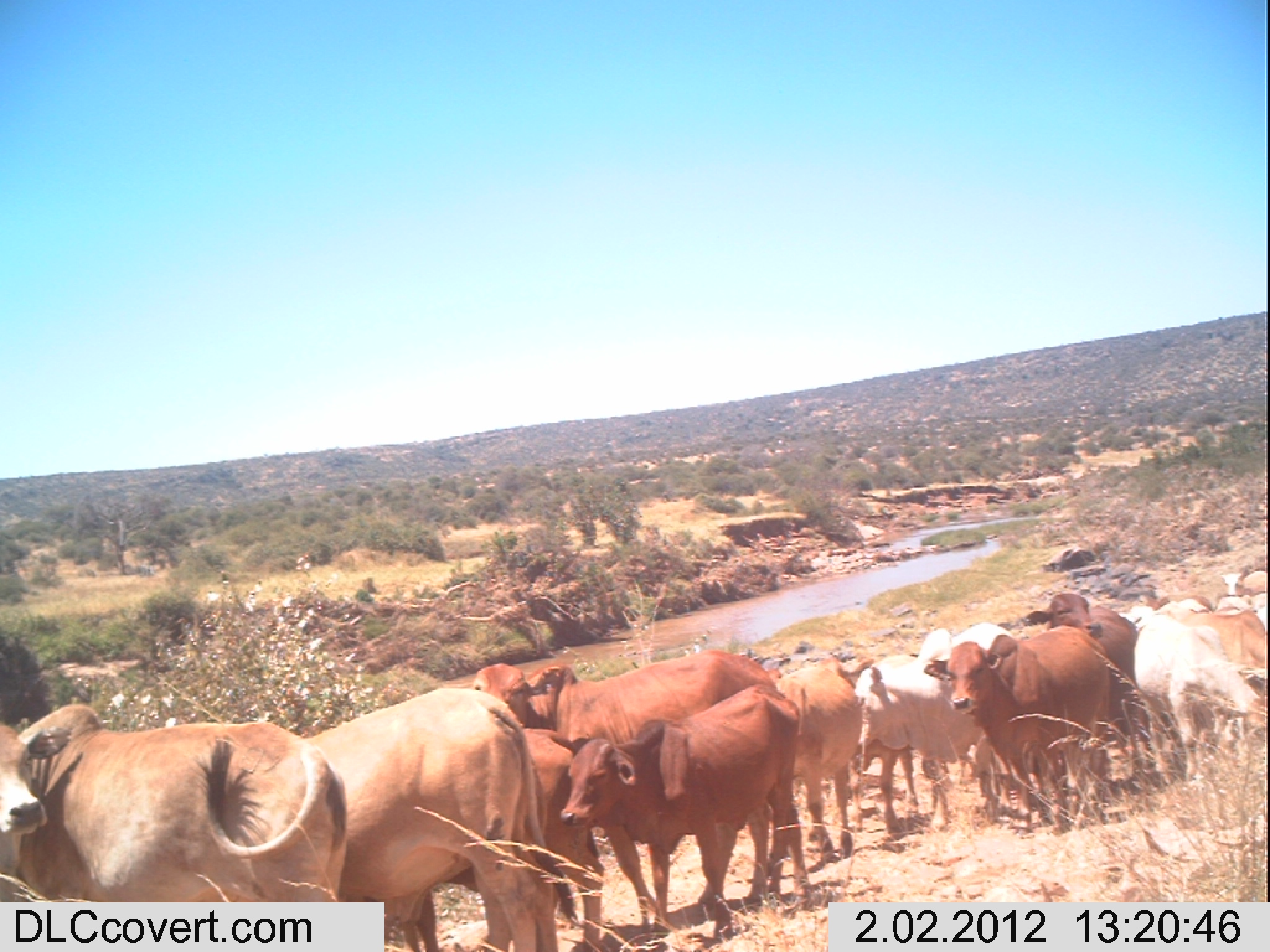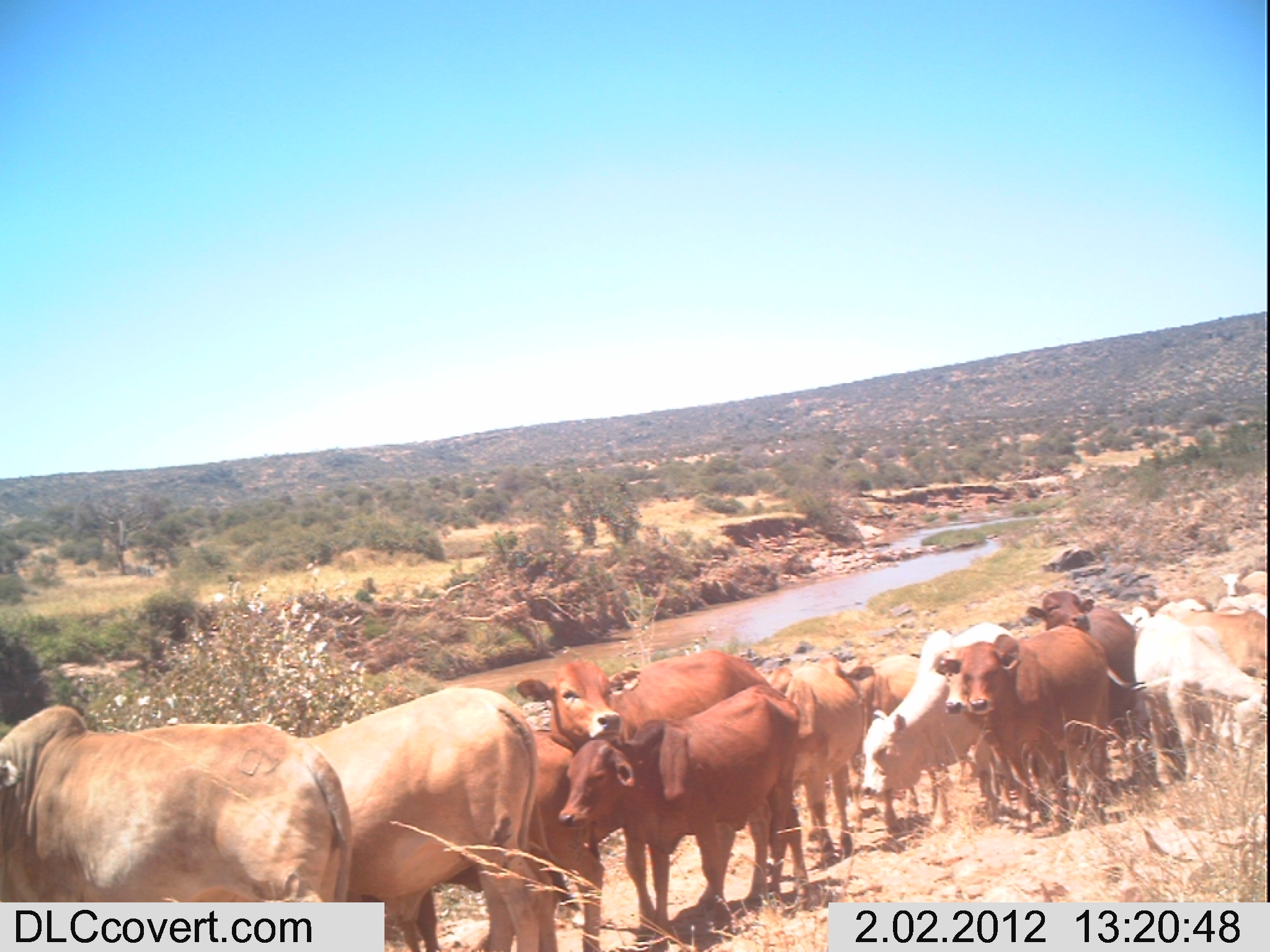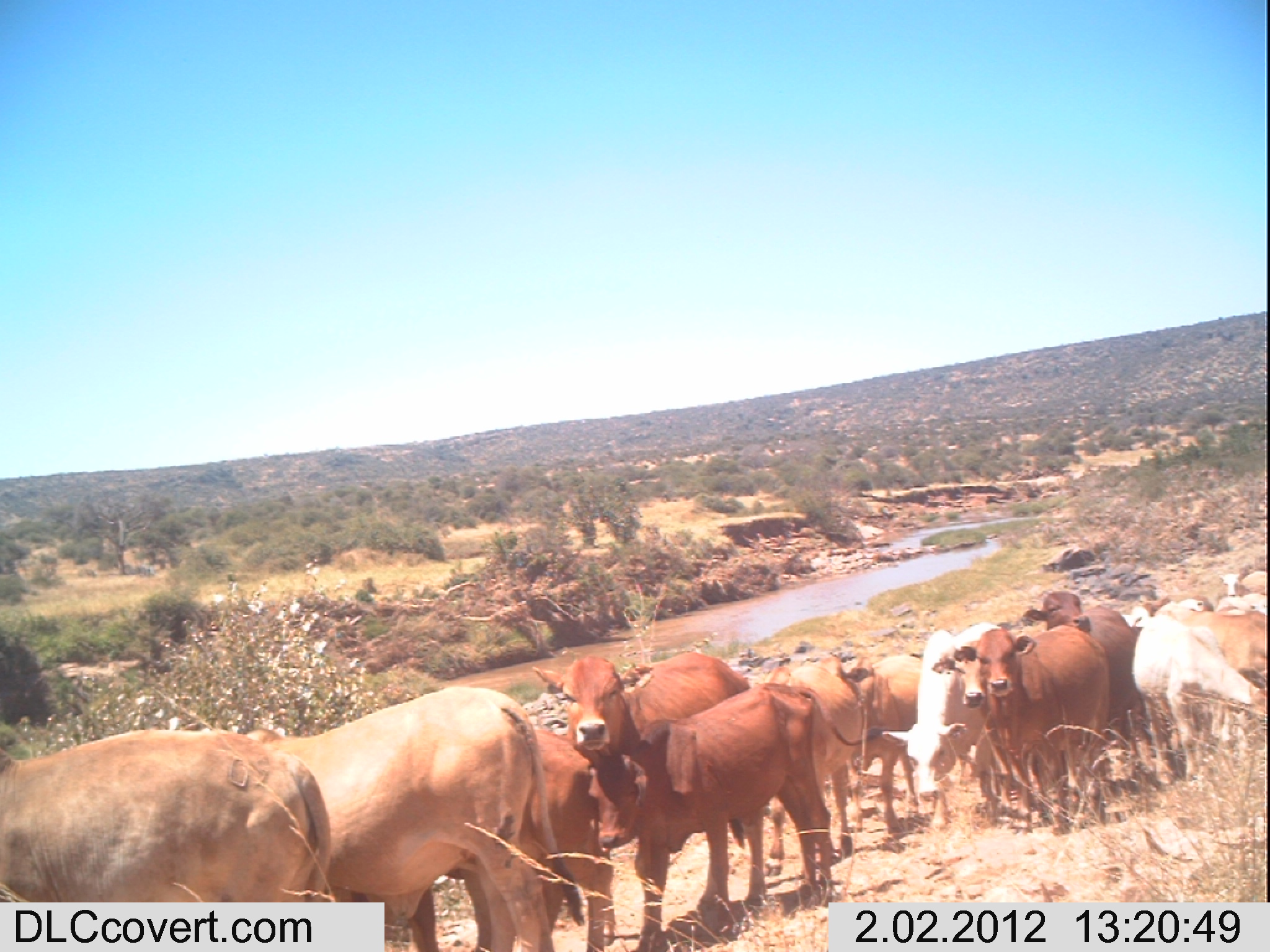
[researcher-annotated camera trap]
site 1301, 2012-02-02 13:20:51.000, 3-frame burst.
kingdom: Animalia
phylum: Chordata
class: Mammalia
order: Artiodactyla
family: Bovidae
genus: Bos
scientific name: Bos taurus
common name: domestic cattle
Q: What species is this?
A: Bos taurus (domestic cattle).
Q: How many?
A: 15.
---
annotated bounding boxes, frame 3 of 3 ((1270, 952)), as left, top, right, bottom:
group: 0, 565, 1268, 952